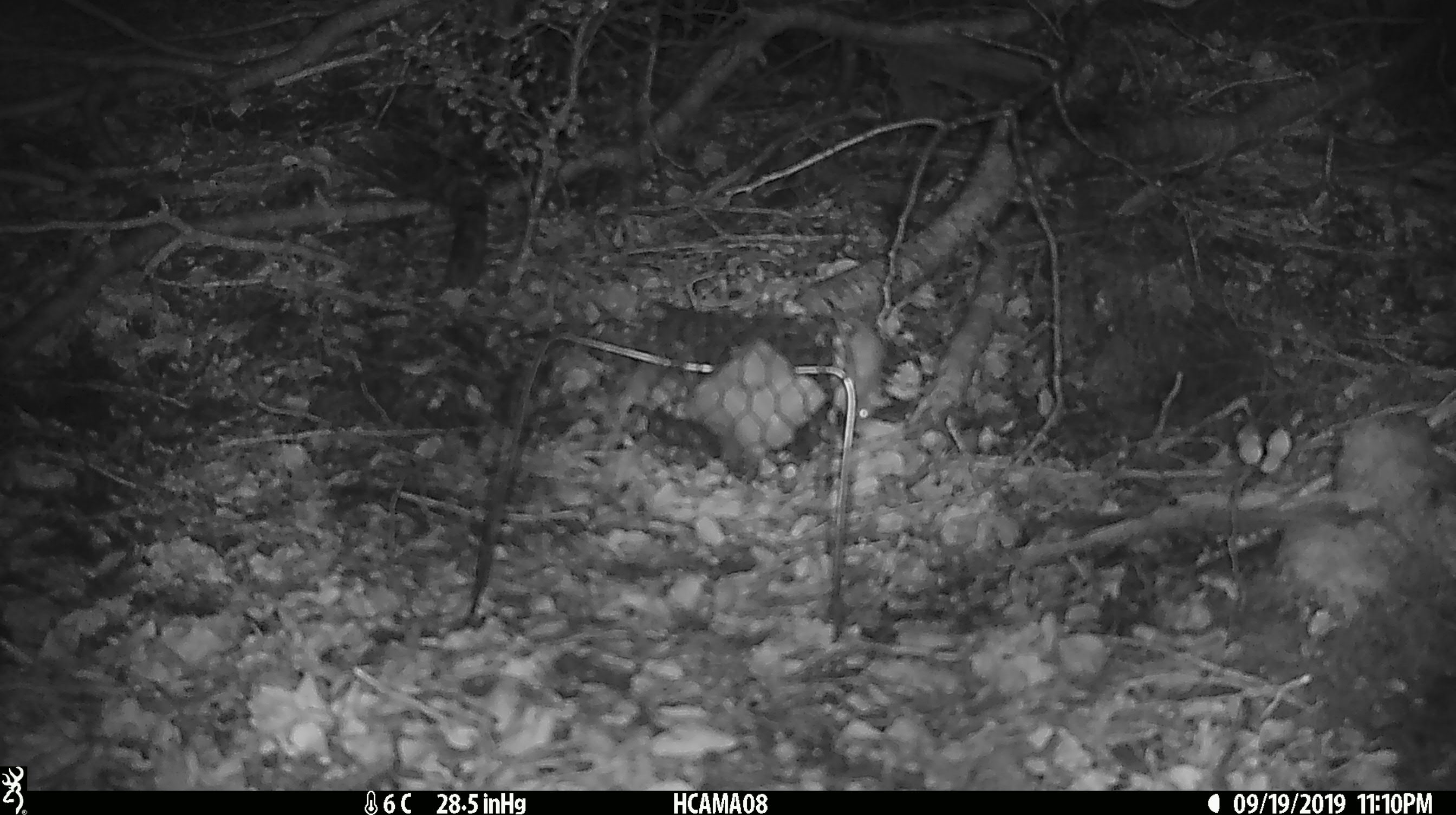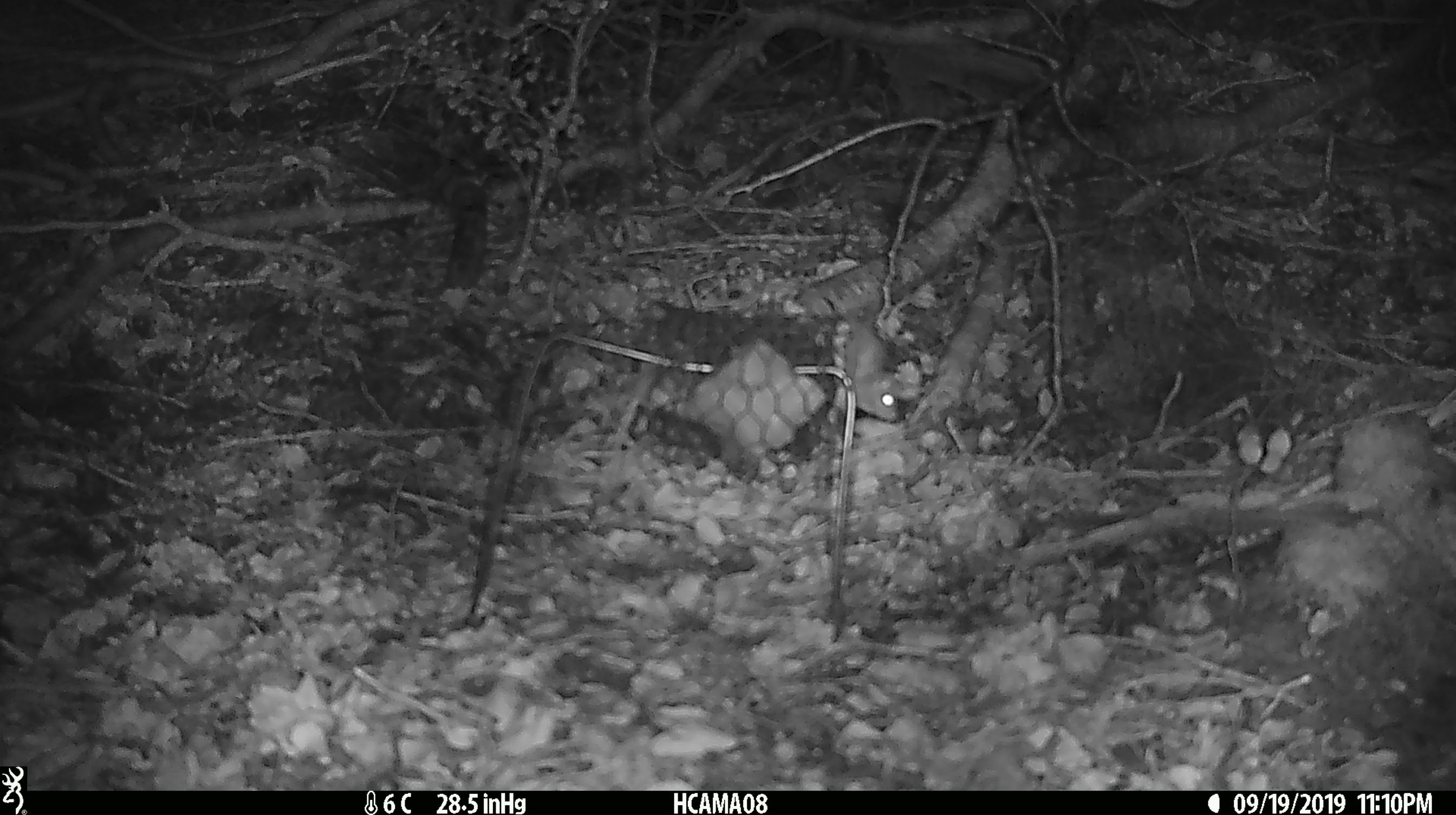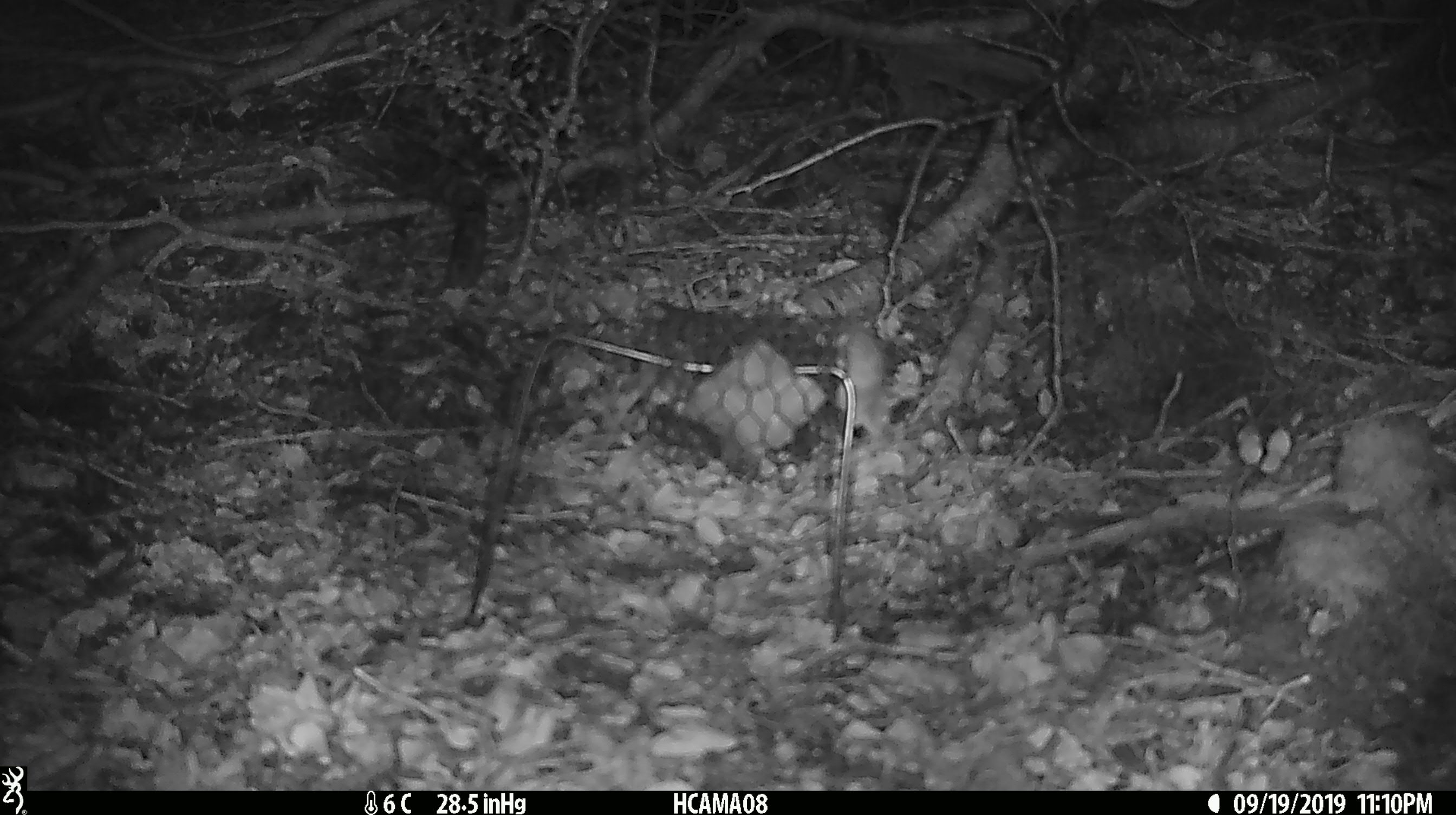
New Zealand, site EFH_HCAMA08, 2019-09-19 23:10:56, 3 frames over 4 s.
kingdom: Animalia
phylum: Chordata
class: Mammalia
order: Rodentia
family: Muridae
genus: Mus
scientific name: Mus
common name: mouse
Mouse (Mus).